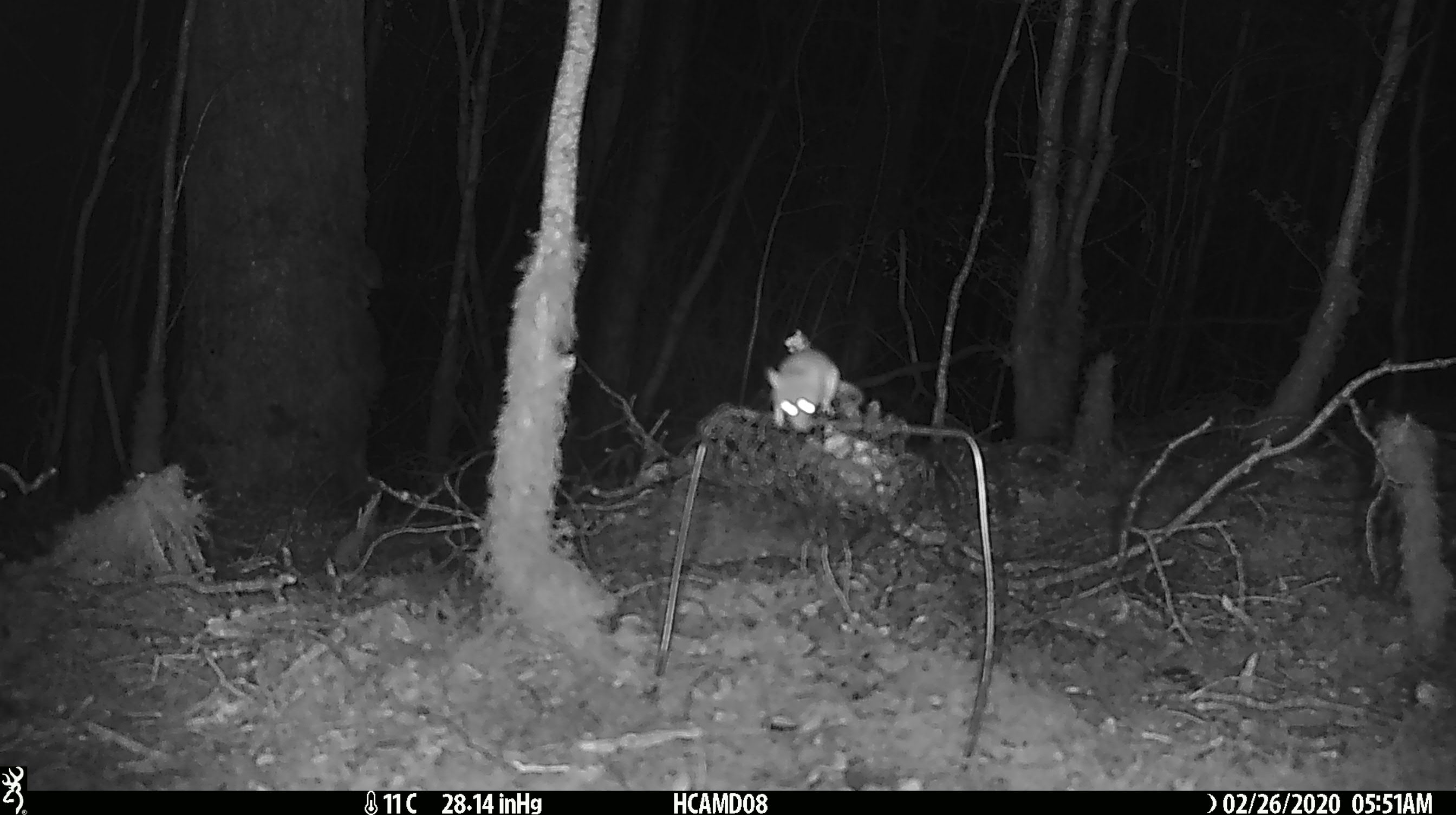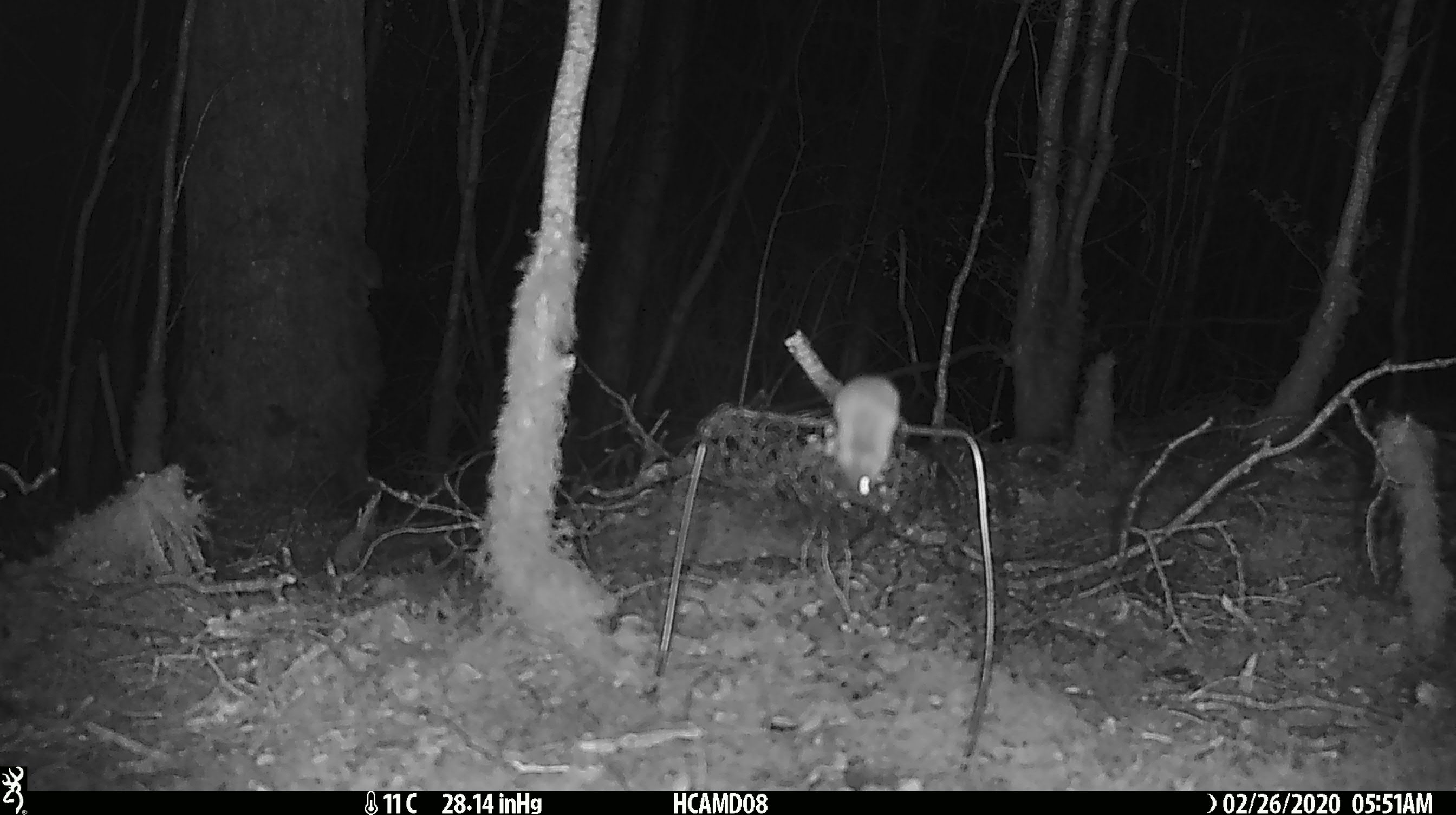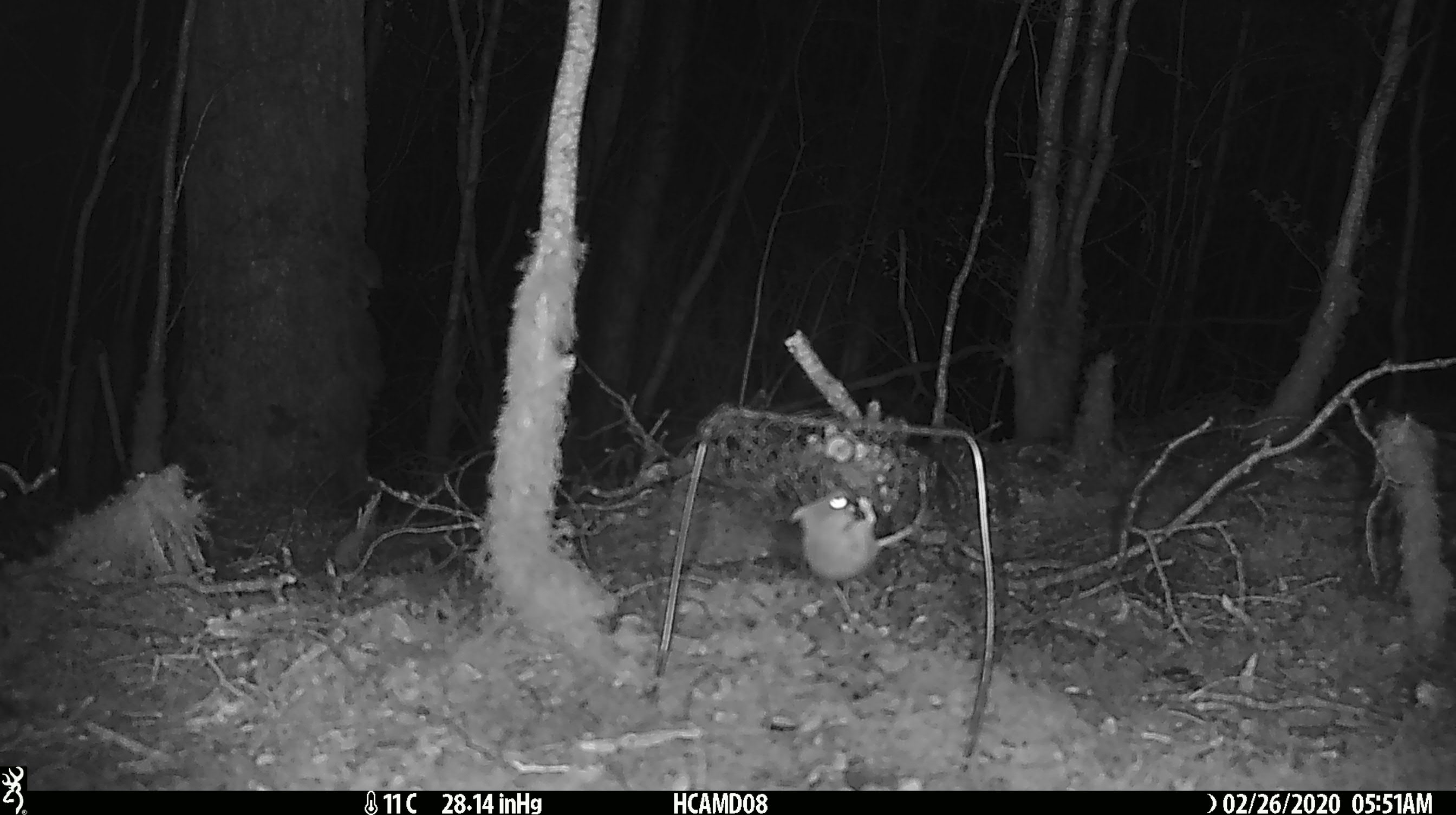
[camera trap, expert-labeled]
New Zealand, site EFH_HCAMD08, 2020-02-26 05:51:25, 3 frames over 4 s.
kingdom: Animalia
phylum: Chordata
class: Mammalia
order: Rodentia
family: Muridae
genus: Mus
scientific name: Mus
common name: mouse